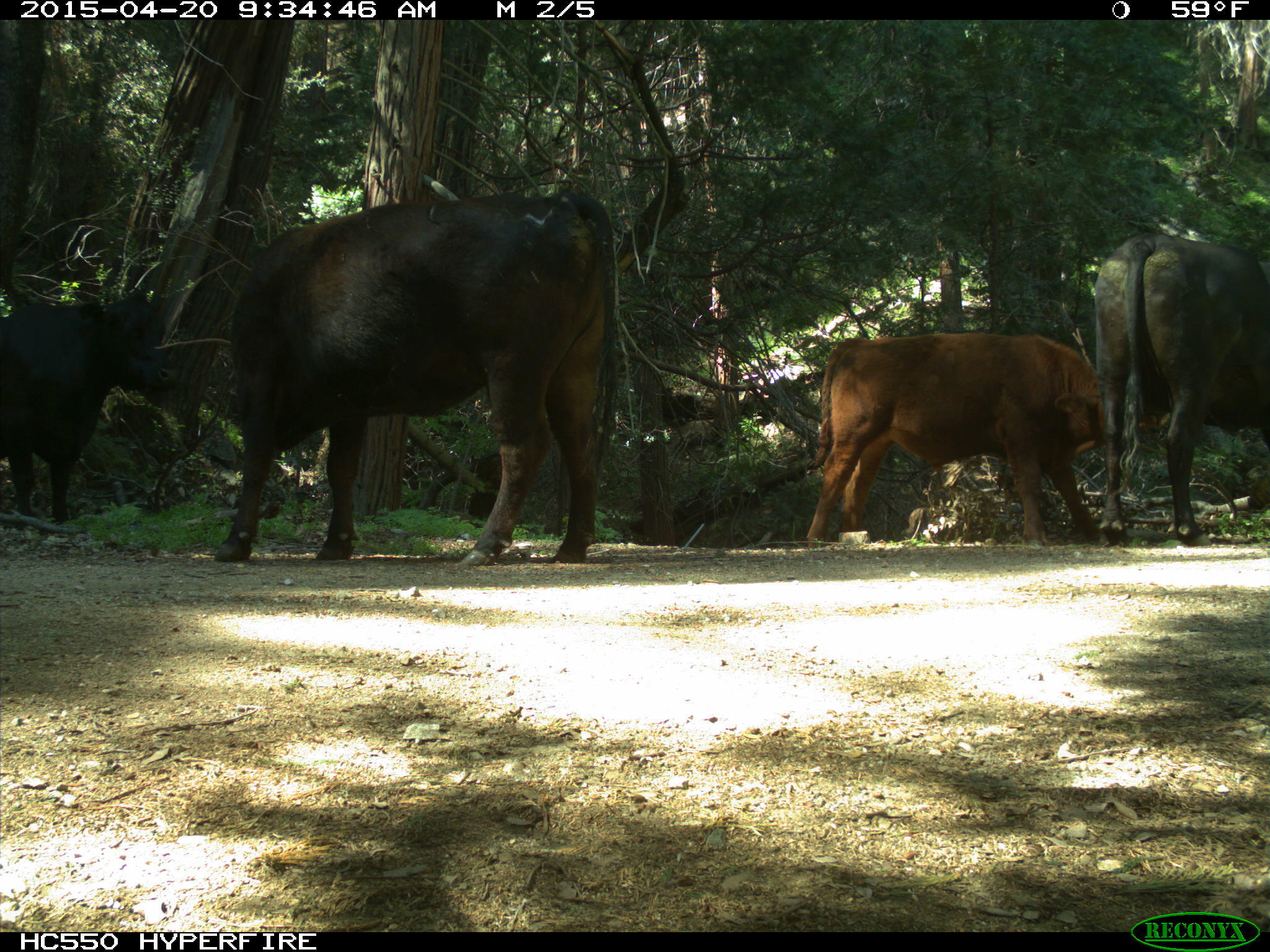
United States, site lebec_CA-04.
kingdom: Animalia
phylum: Chordata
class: Mammalia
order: Artiodactyla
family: Bovidae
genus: Bos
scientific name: Bos taurus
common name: domestic cow